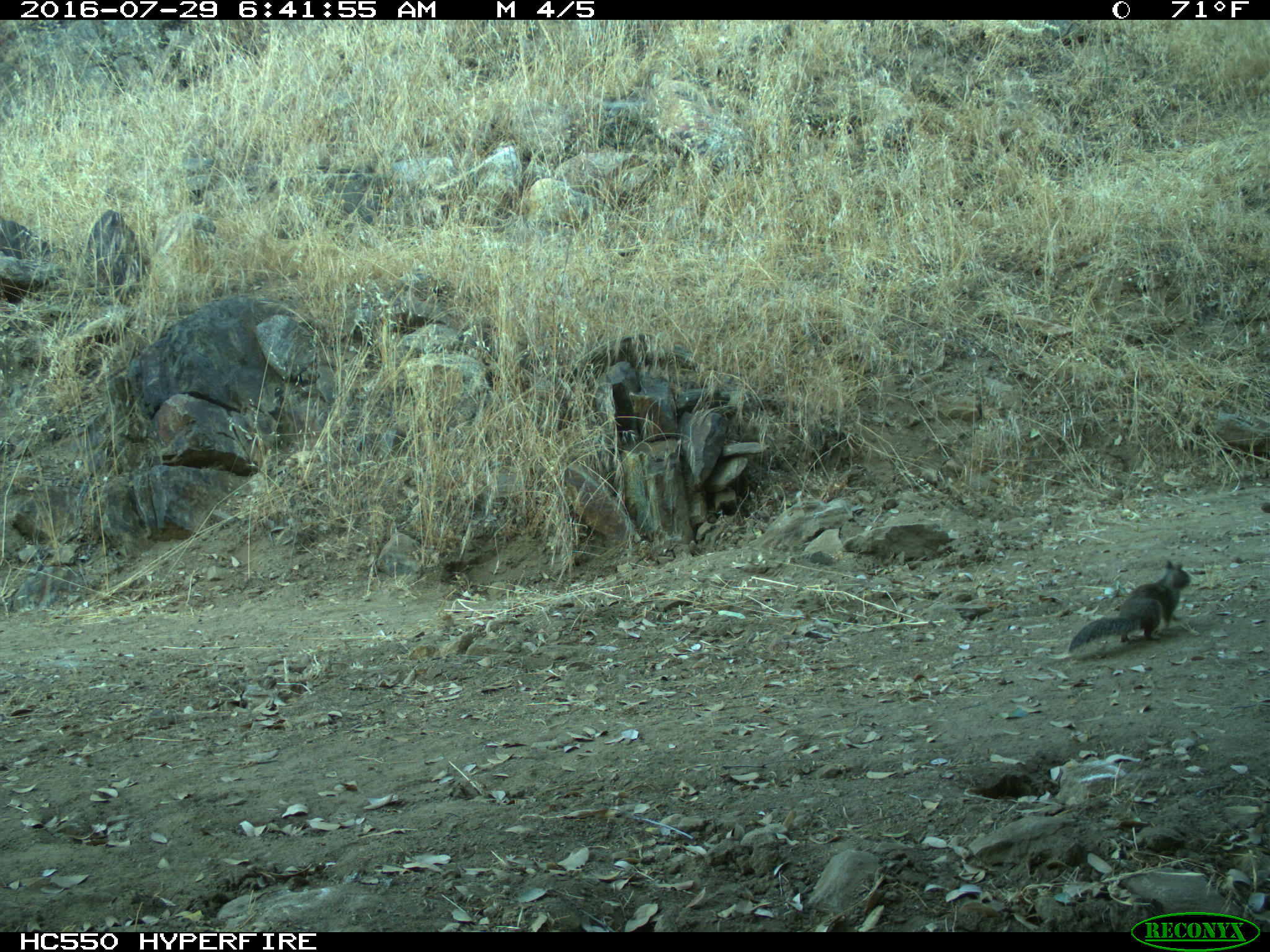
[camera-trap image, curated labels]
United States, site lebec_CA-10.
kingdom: Animalia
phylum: Chordata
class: Mammalia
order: Rodentia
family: Sciuridae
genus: Otospermophilus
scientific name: Otospermophilus beecheyi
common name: california ground squirrel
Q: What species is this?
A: Otospermophilus beecheyi (california ground squirrel).